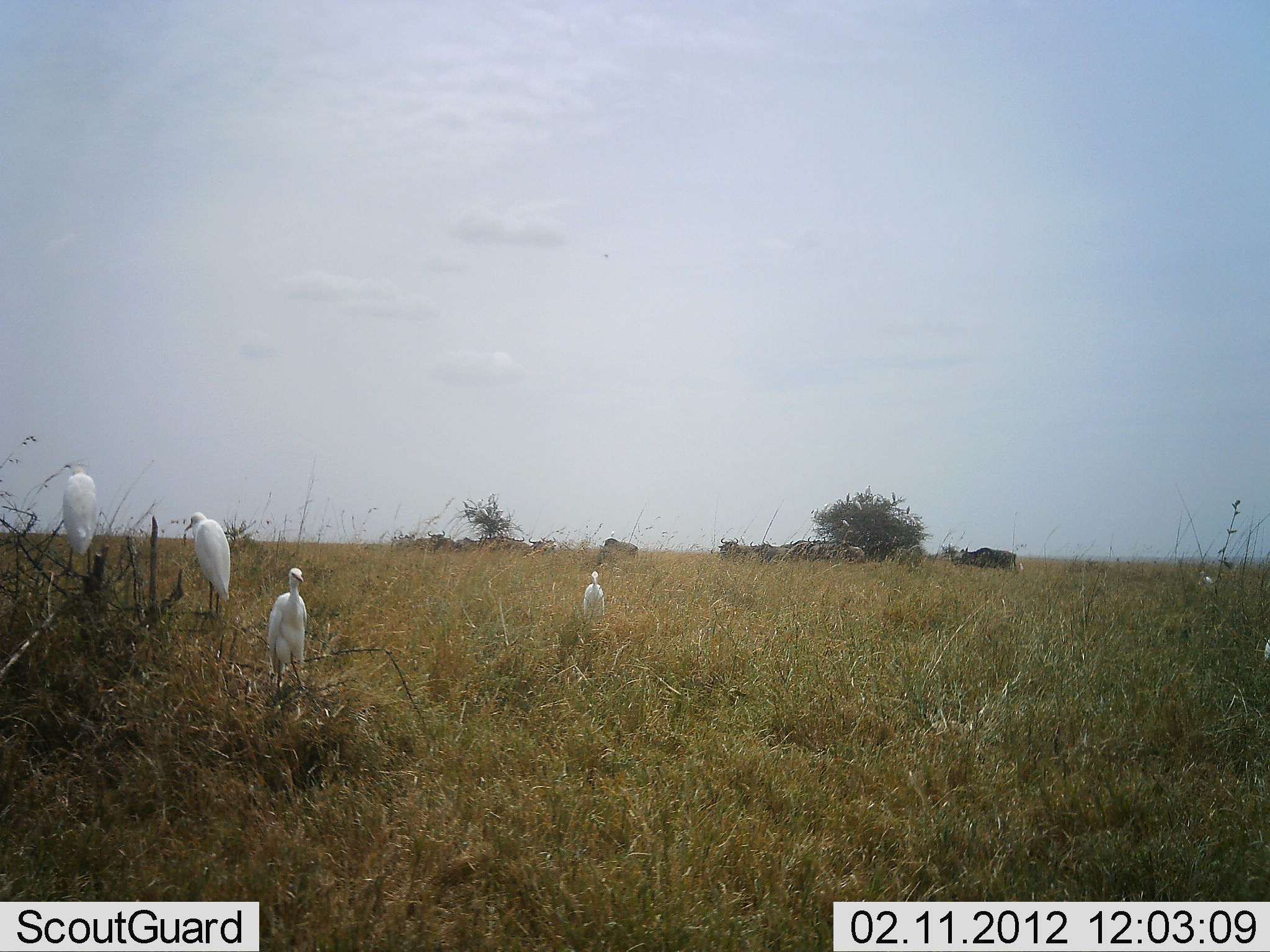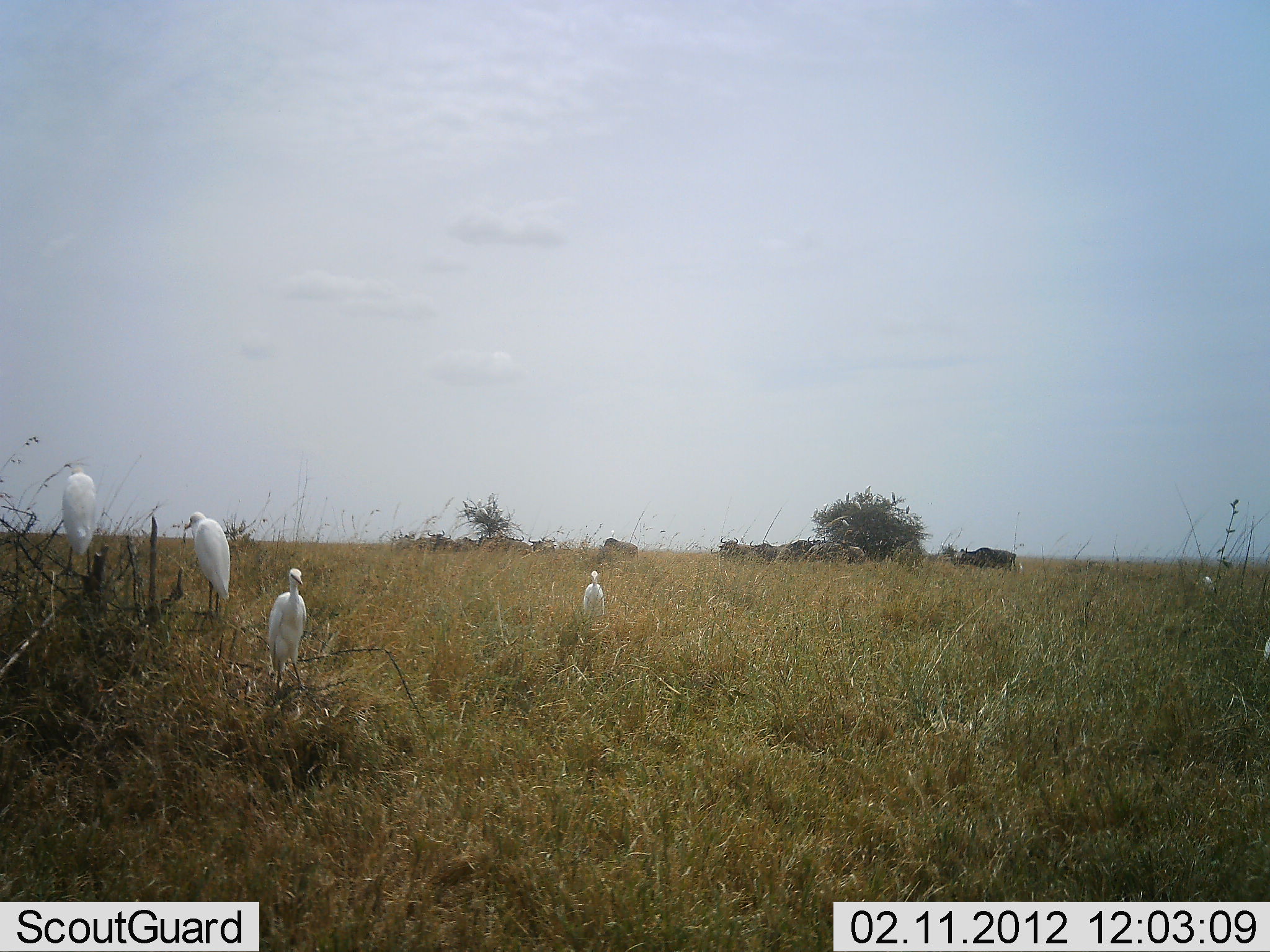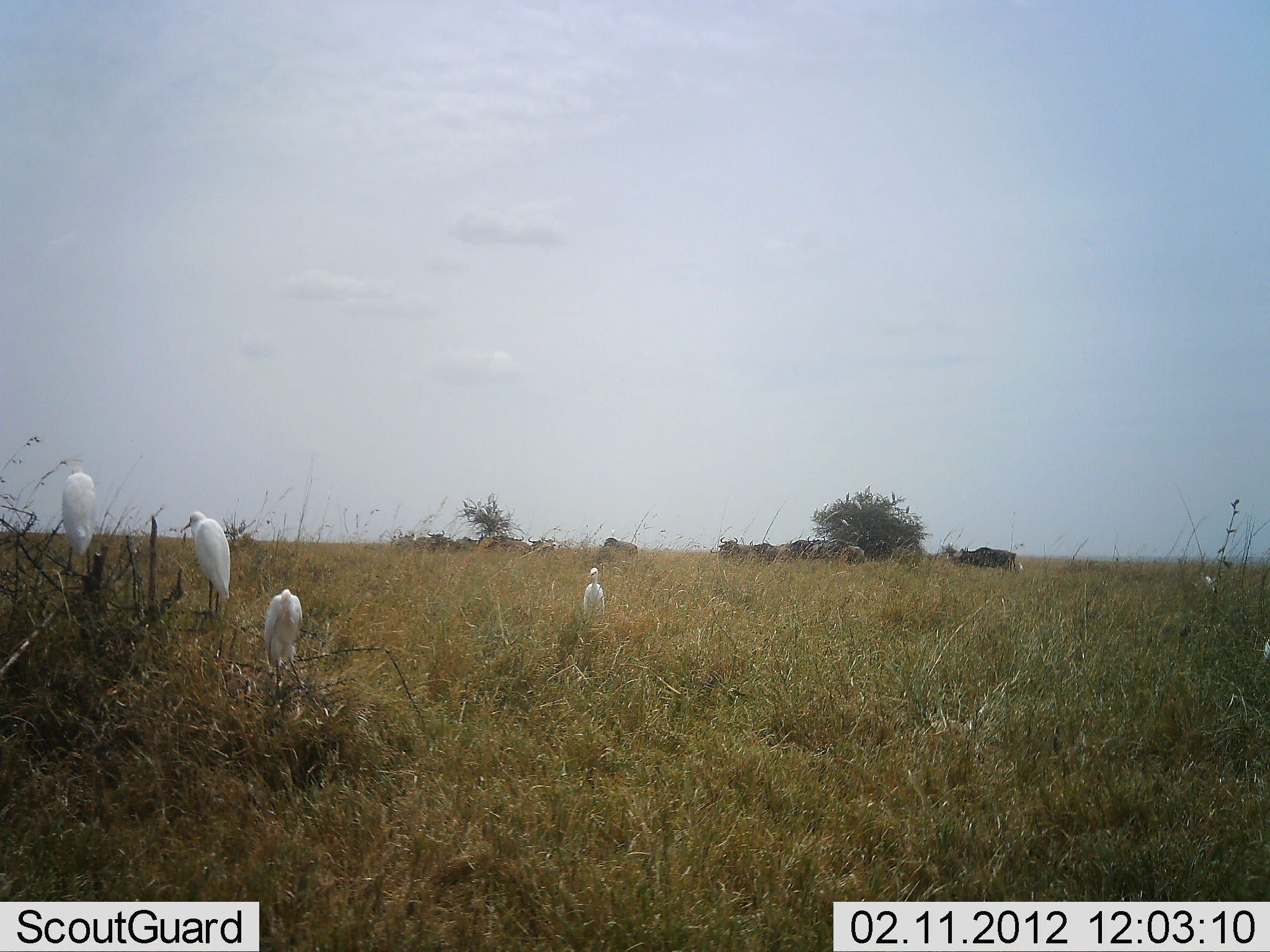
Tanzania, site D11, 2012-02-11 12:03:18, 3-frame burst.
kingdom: Animalia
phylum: Chordata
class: Aves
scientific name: Aves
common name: bird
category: otherbird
Otherbird (bird) (Aves), count 4. Behavior (volunteer vote fractions): standing 88%, resting 12%, moving 0%, interacting 0%. Young present (vote fraction): 0%. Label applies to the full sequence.